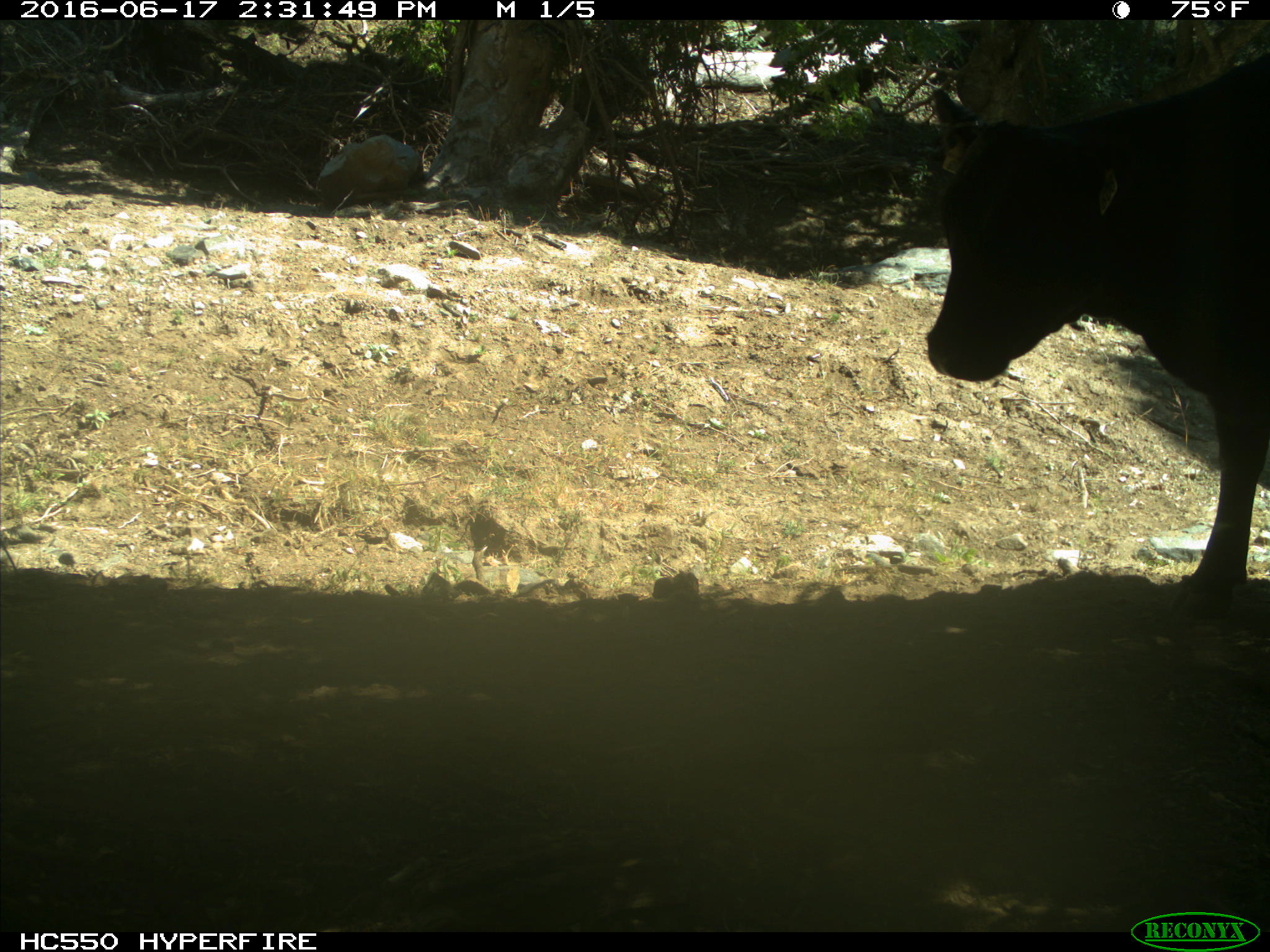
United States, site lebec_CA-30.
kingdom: Animalia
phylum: Chordata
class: Mammalia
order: Artiodactyla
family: Bovidae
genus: Bos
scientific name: Bos taurus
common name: domestic cow